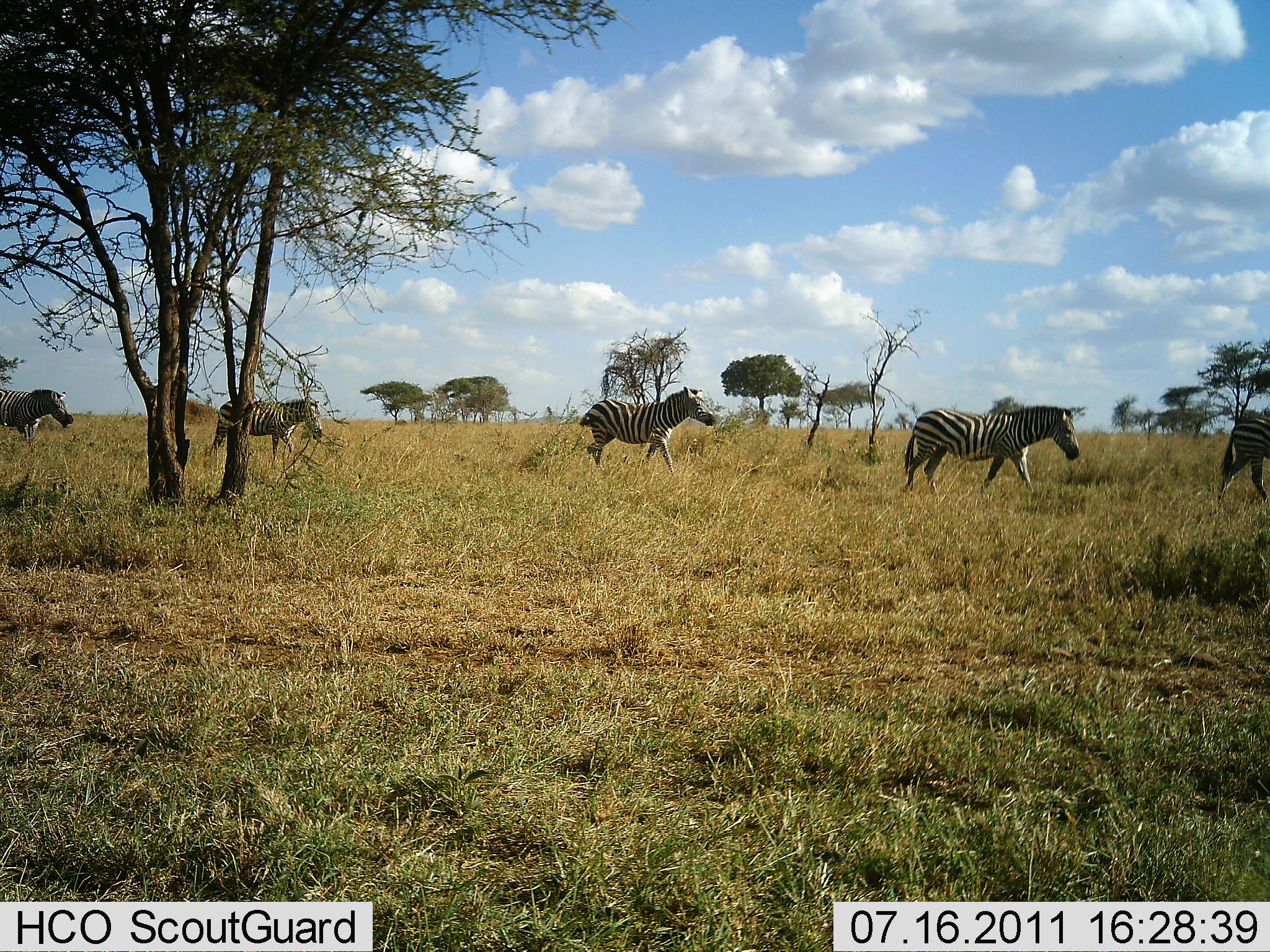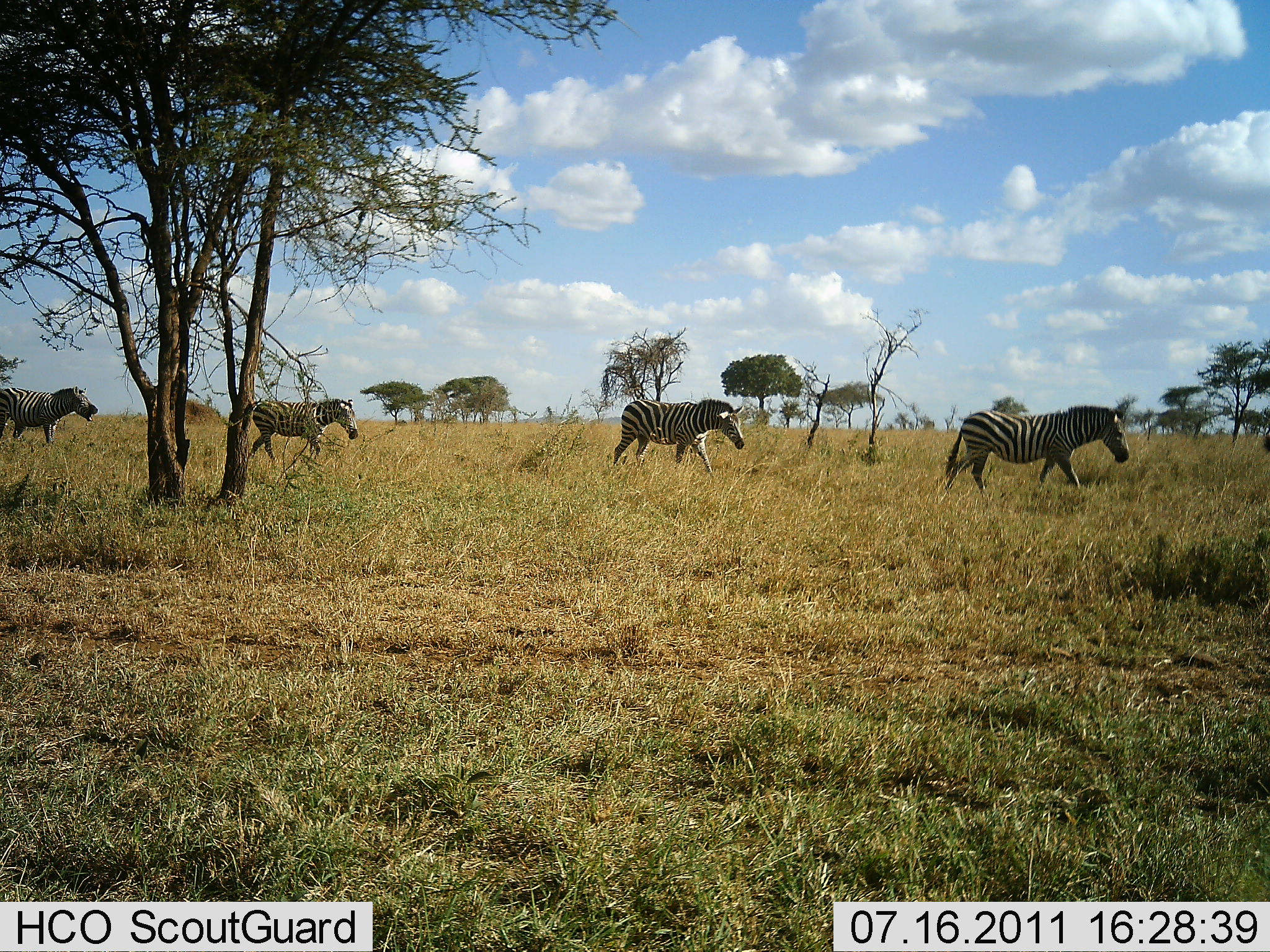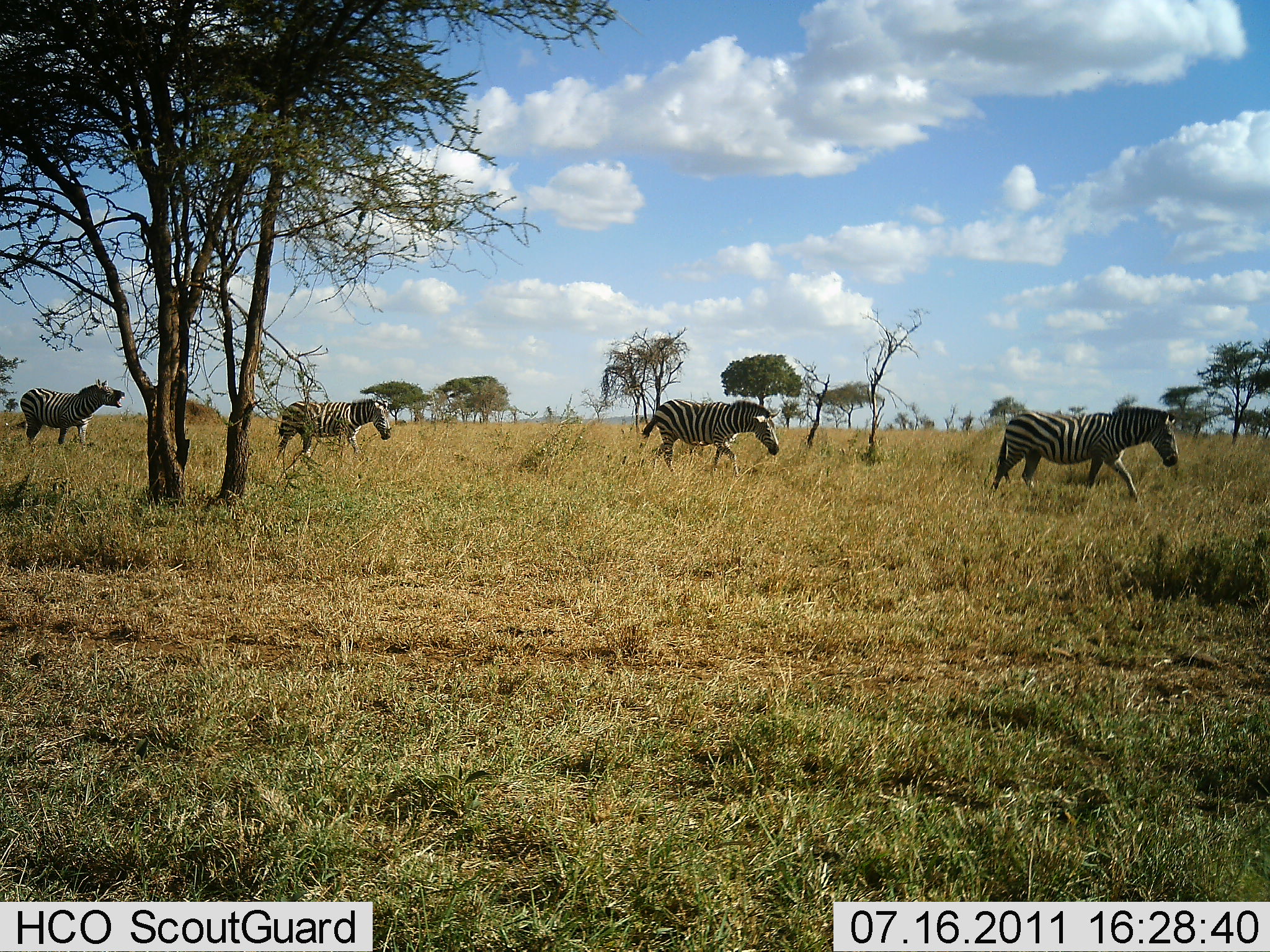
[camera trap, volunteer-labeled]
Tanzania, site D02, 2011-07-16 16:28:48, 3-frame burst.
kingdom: Animalia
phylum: Chordata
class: Mammalia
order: Perissodactyla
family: Equidae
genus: Equus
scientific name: Equus quagga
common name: plains zebra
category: zebra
Zebra (plains zebra) (Equus quagga), count 5. Behavior (volunteer vote fractions): standing 9%, resting 0%, moving 100%, interacting 9%. Young present (vote fraction): 0%. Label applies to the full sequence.